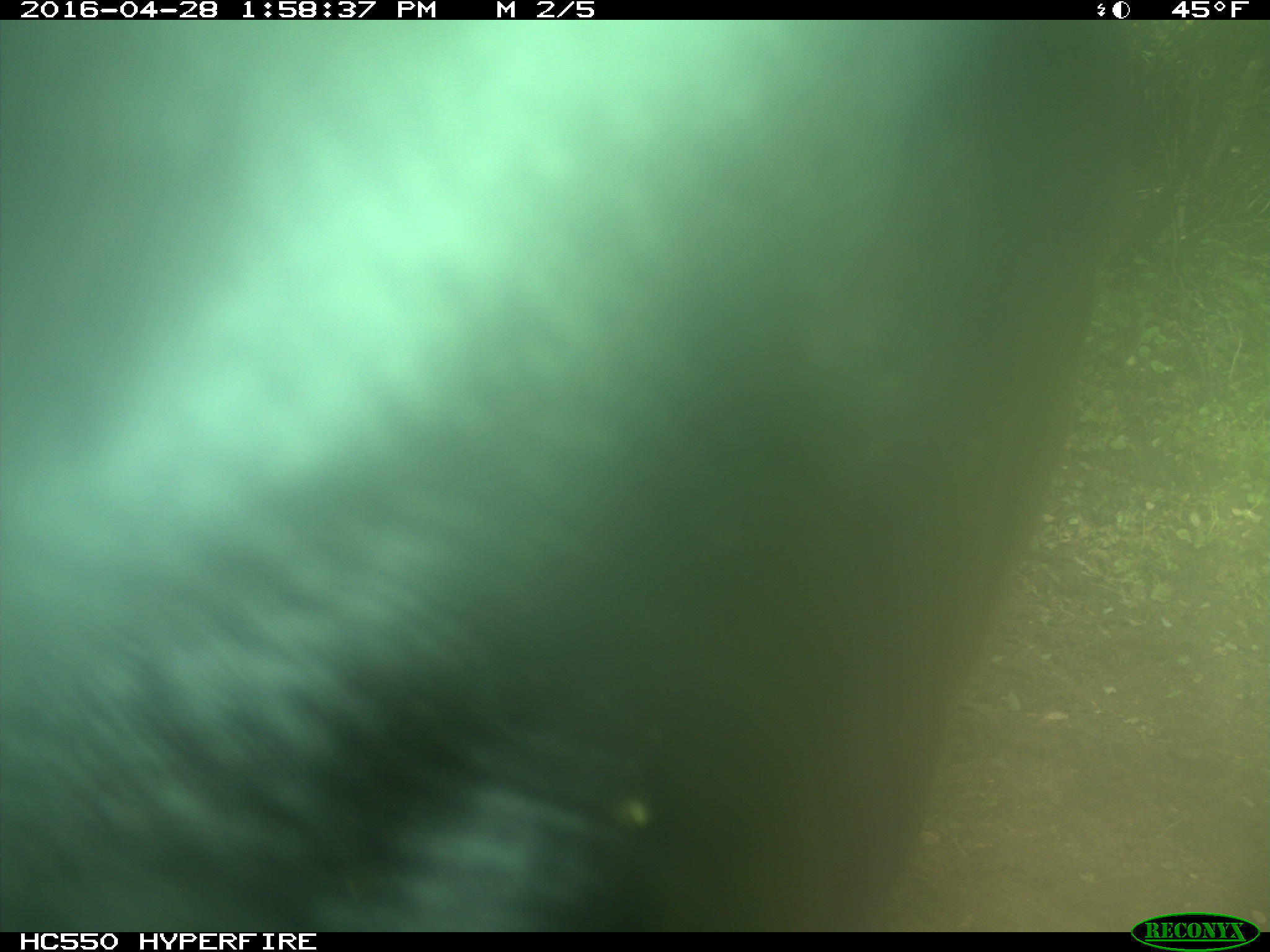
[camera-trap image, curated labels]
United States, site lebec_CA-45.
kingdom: Animalia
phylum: Chordata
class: Mammalia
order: Artiodactyla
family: Bovidae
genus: Bos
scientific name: Bos taurus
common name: domestic cow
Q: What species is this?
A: Bos taurus (domestic cow).